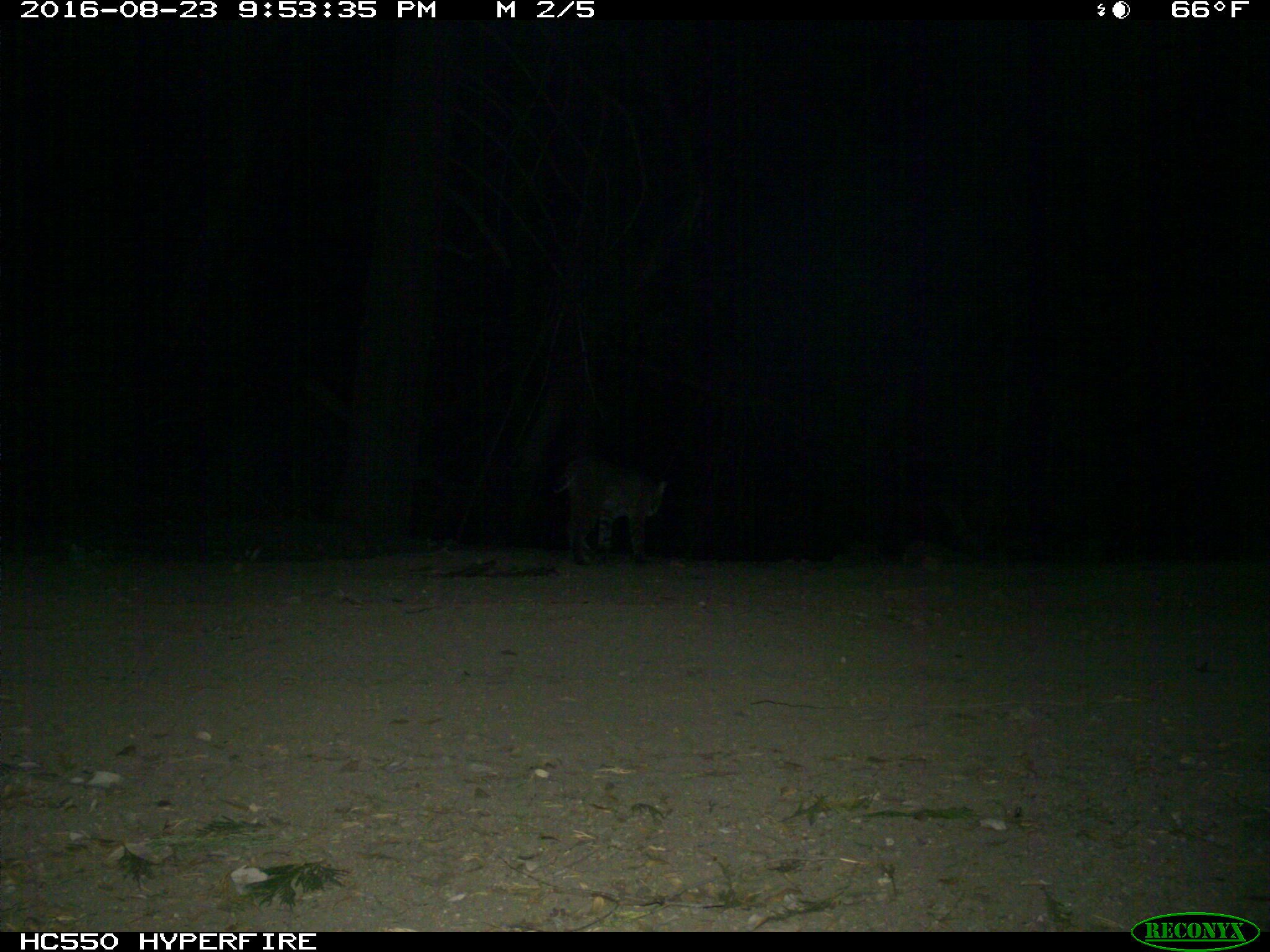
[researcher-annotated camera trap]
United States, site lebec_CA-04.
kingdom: Animalia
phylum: Chordata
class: Mammalia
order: Carnivora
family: Felidae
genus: Lynx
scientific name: Lynx rufus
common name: bobcat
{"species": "Lynx rufus (bobcat)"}